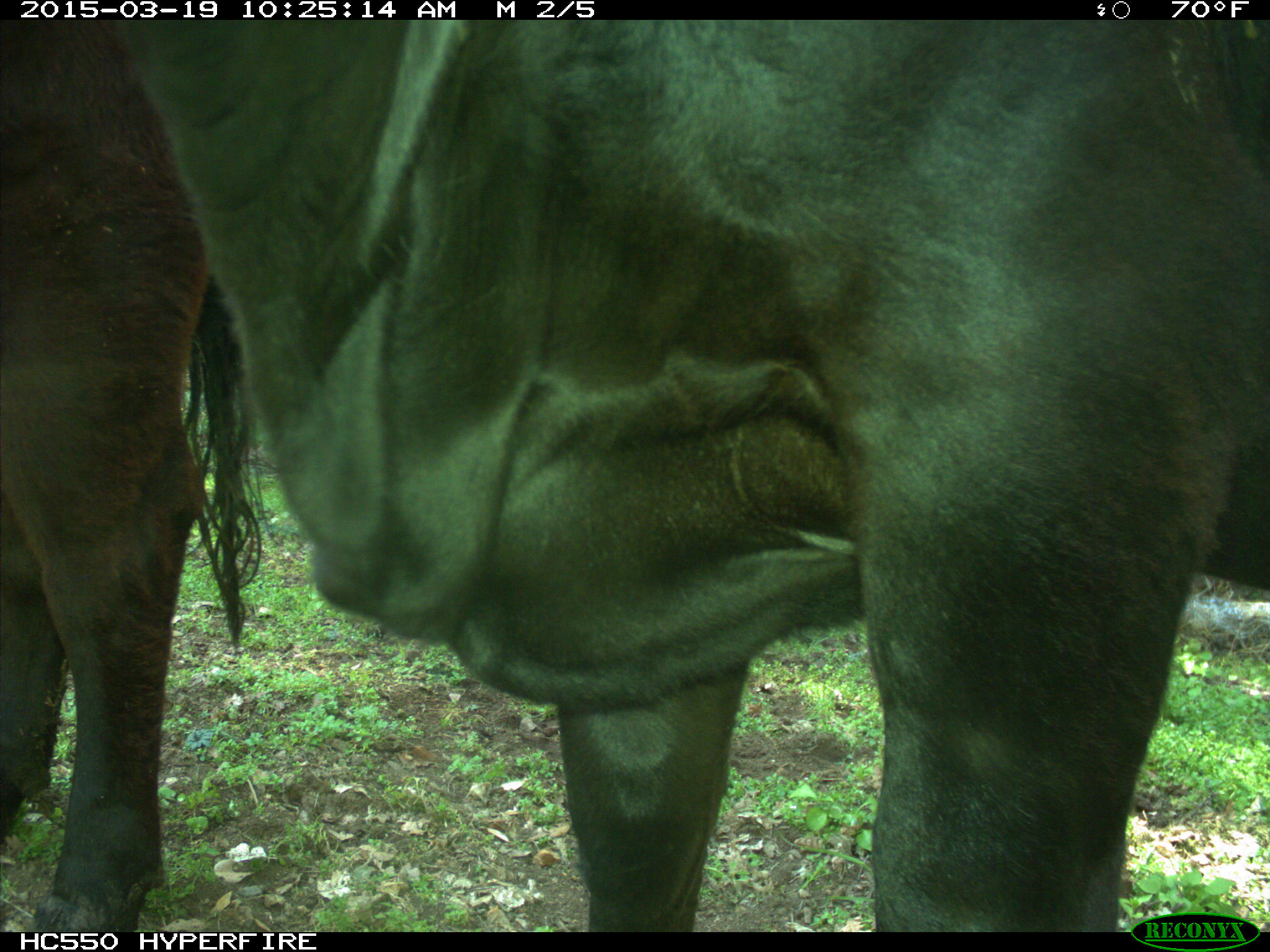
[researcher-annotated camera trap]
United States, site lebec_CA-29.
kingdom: Animalia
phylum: Chordata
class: Mammalia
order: Artiodactyla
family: Bovidae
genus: Bos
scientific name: Bos taurus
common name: domestic cow